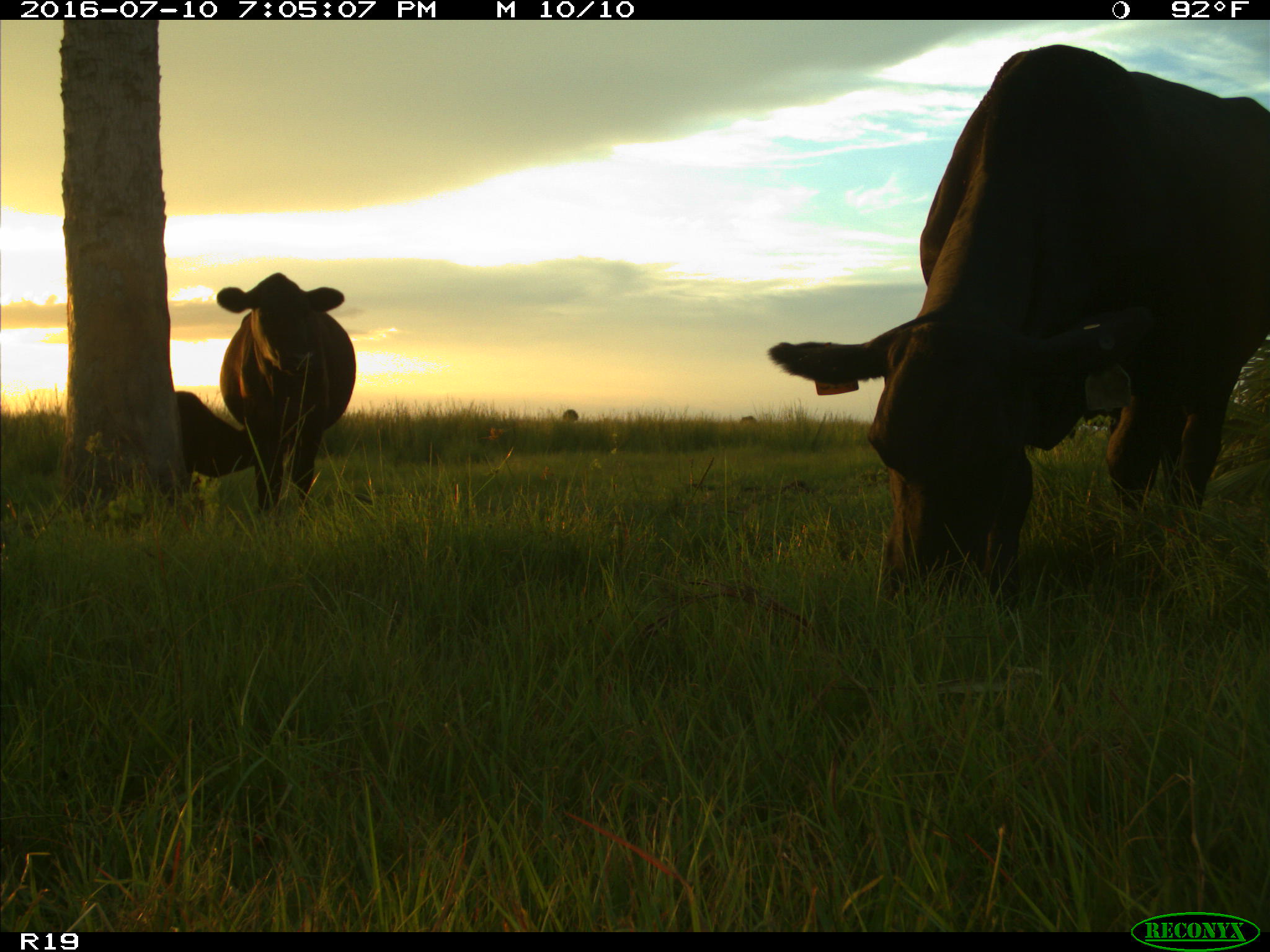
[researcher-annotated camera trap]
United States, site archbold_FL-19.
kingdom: Animalia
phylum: Chordata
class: Mammalia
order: Artiodactyla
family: Bovidae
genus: Bos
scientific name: Bos taurus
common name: domestic cow